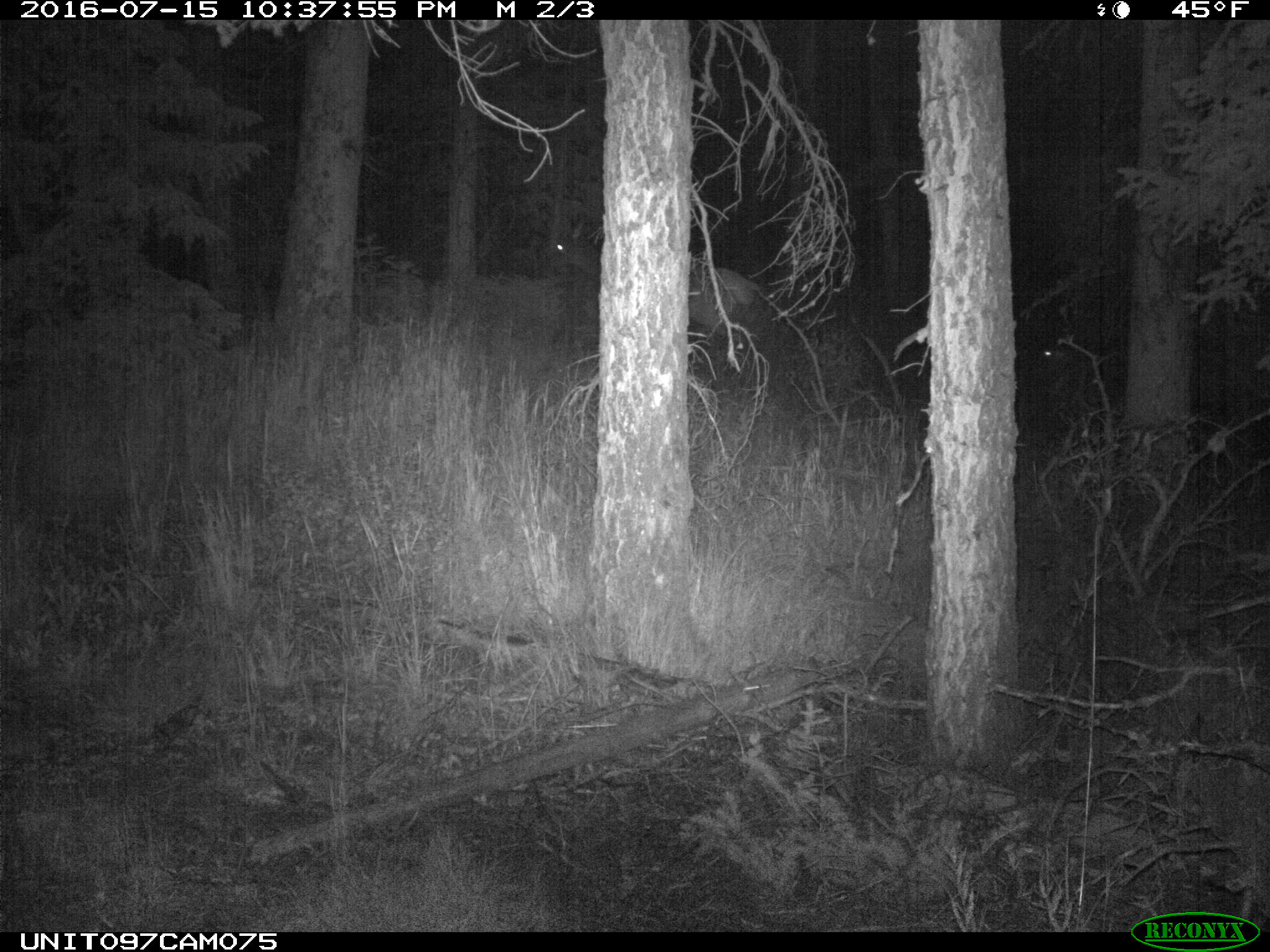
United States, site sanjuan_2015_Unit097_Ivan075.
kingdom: Animalia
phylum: Chordata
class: Mammalia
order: Artiodactyla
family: Cervidae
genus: Cervus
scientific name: Cervus elaphus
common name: red deer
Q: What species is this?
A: Cervus elaphus (red deer).